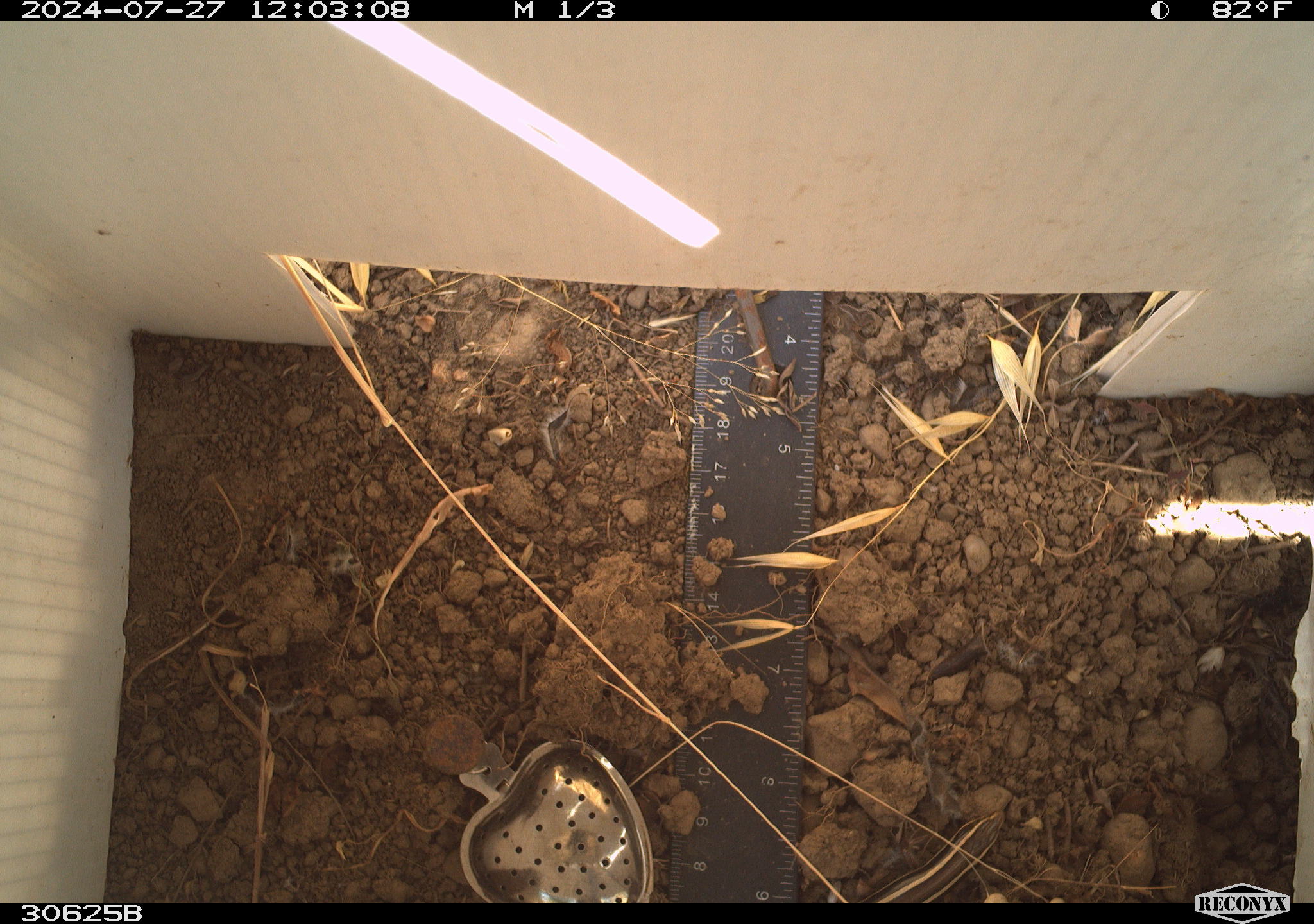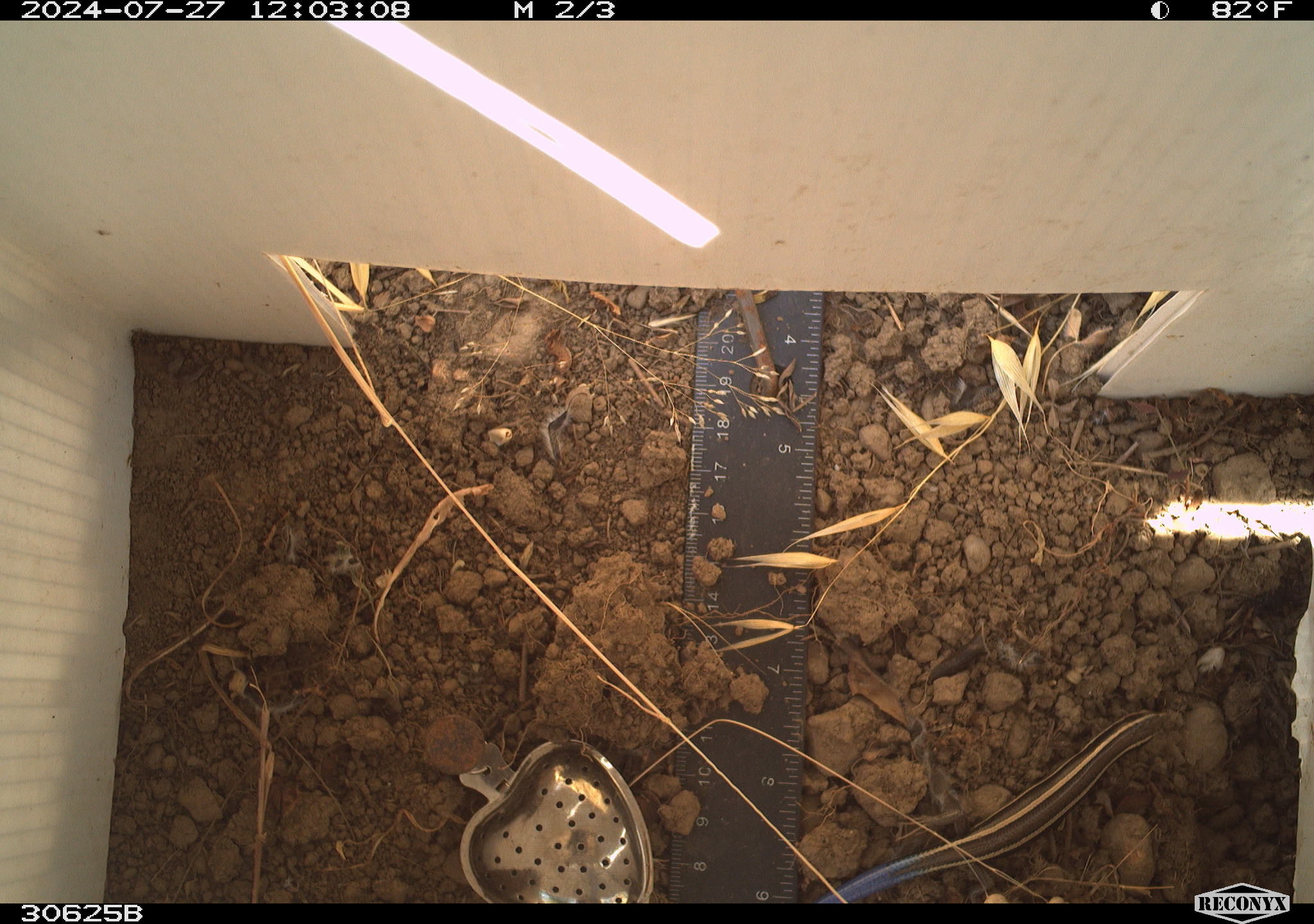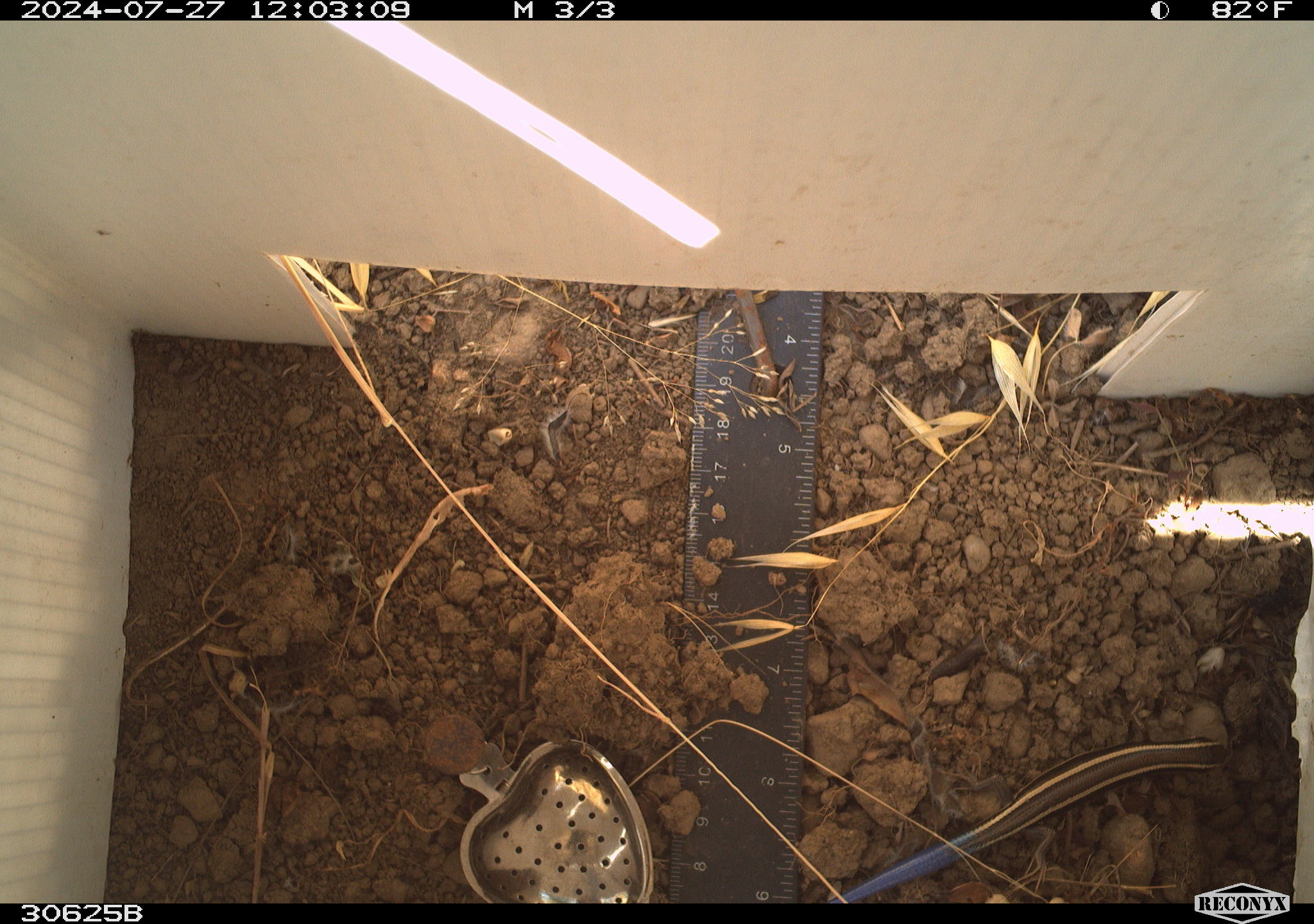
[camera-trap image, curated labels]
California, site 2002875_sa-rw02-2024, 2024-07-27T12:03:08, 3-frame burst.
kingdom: Animalia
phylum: Chordata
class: Reptilia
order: Squamata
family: Scincidae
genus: Plestiodon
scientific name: Plestiodon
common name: blue-tailed skinks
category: plestiodon species